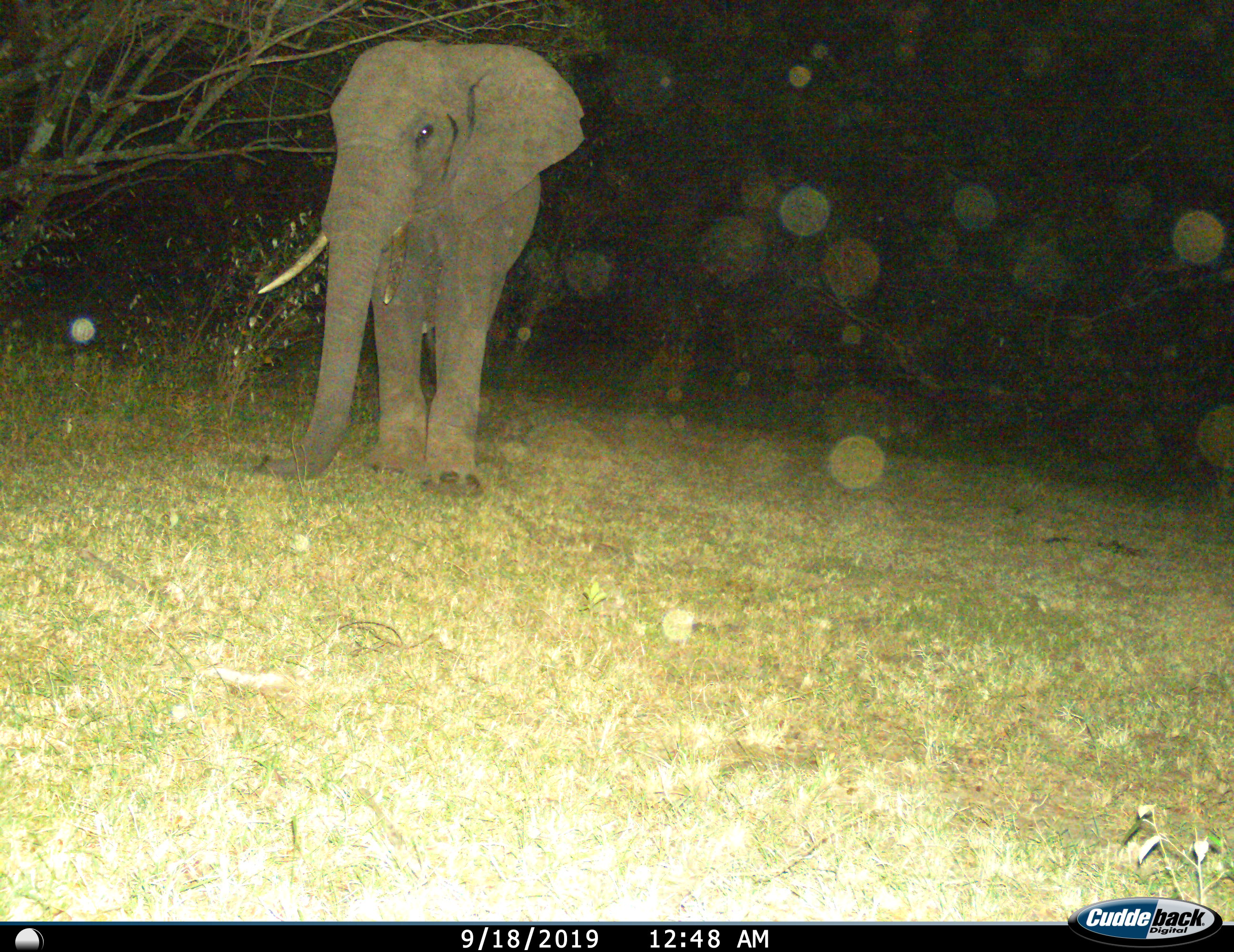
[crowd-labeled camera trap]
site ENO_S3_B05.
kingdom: Animalia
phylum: Chordata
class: Mammalia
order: Proboscidea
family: Elephantidae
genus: Loxodonta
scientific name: Loxodonta africana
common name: african bush elephant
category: elephant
Elephant (african bush elephant) (Loxodonta africana), count 1. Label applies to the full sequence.